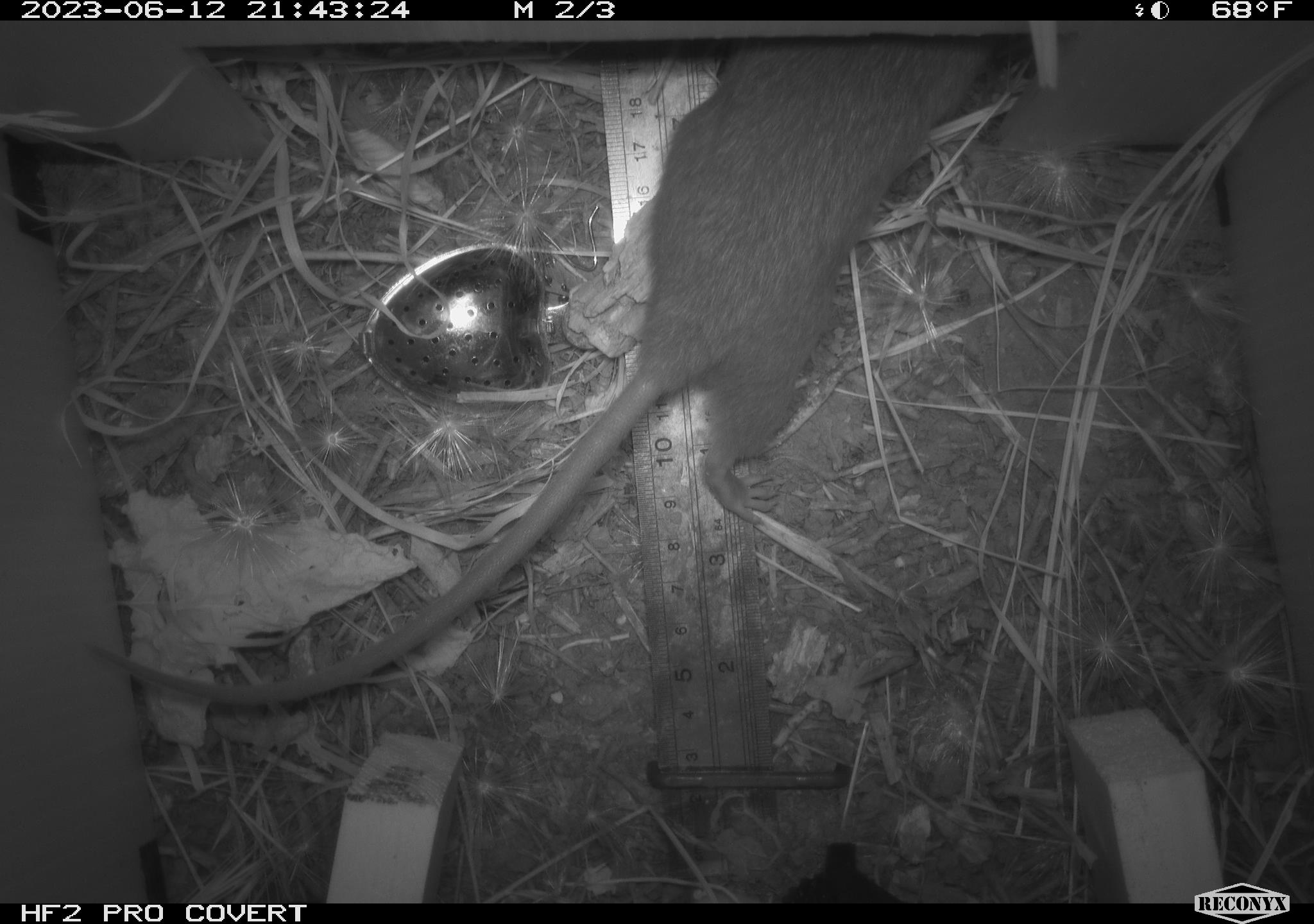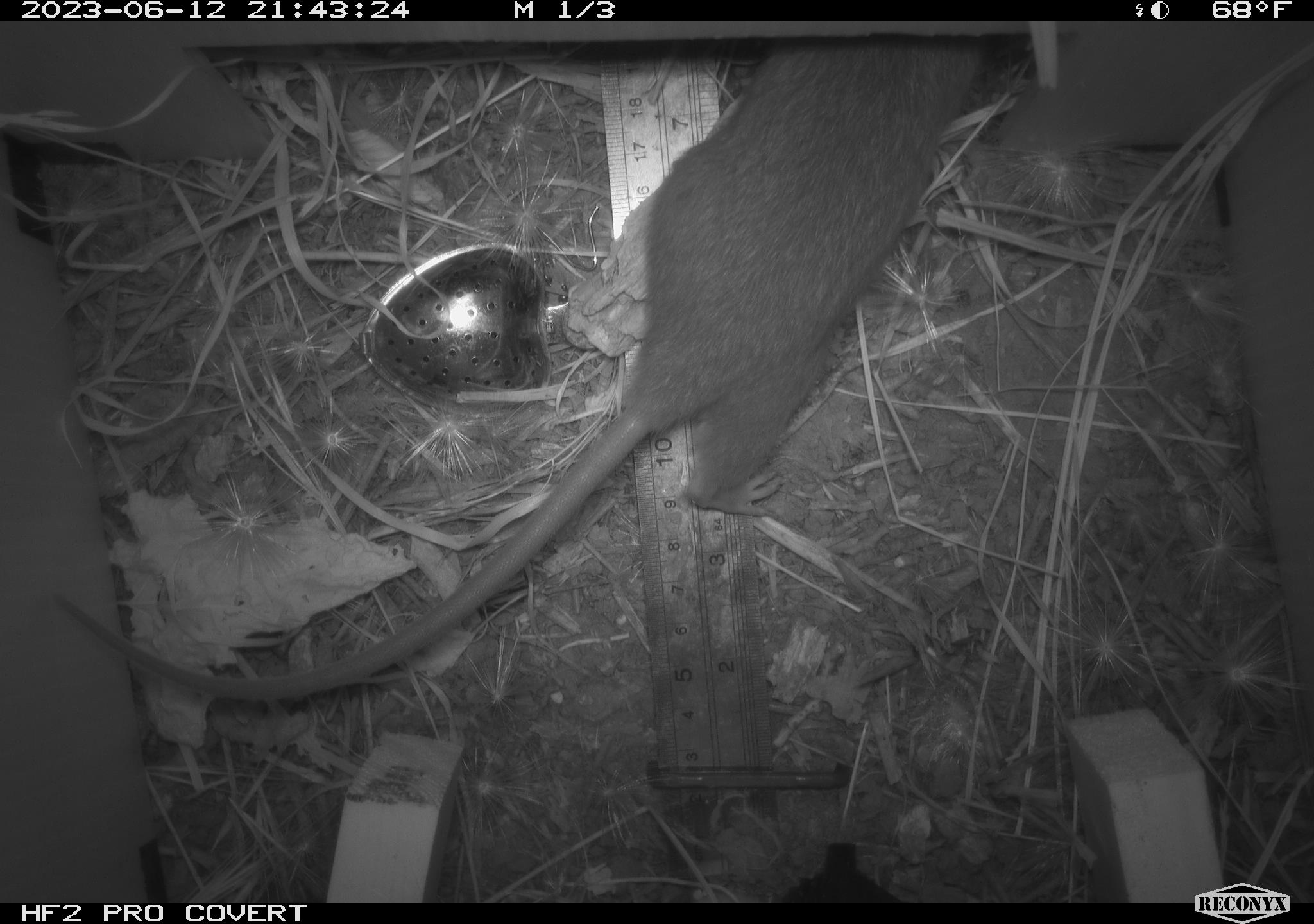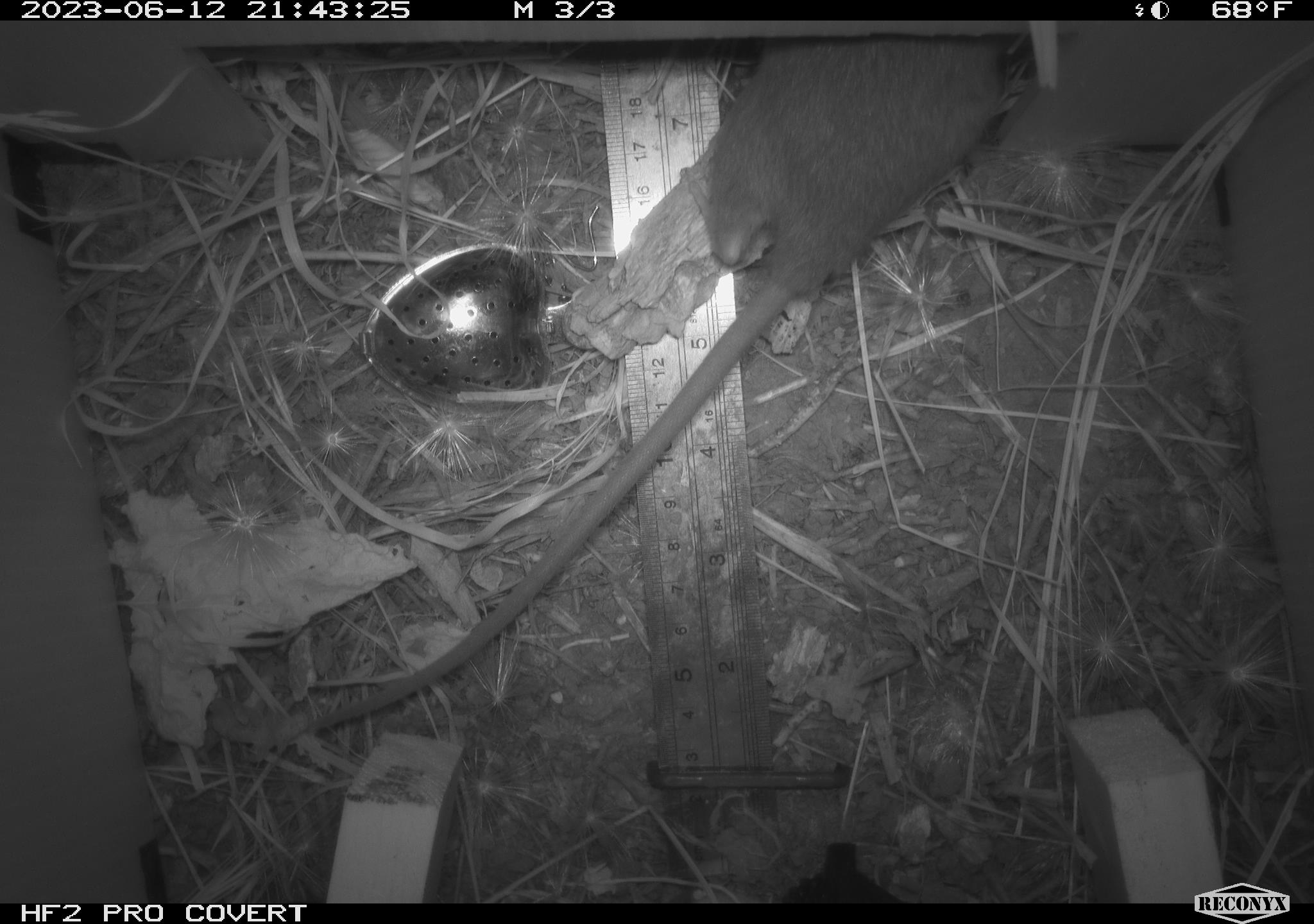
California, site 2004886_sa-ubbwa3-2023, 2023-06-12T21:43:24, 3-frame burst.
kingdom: Animalia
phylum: Chordata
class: Mammalia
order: Rodentia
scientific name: Rodentia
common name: mouse species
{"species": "mouse species (Rodentia)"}